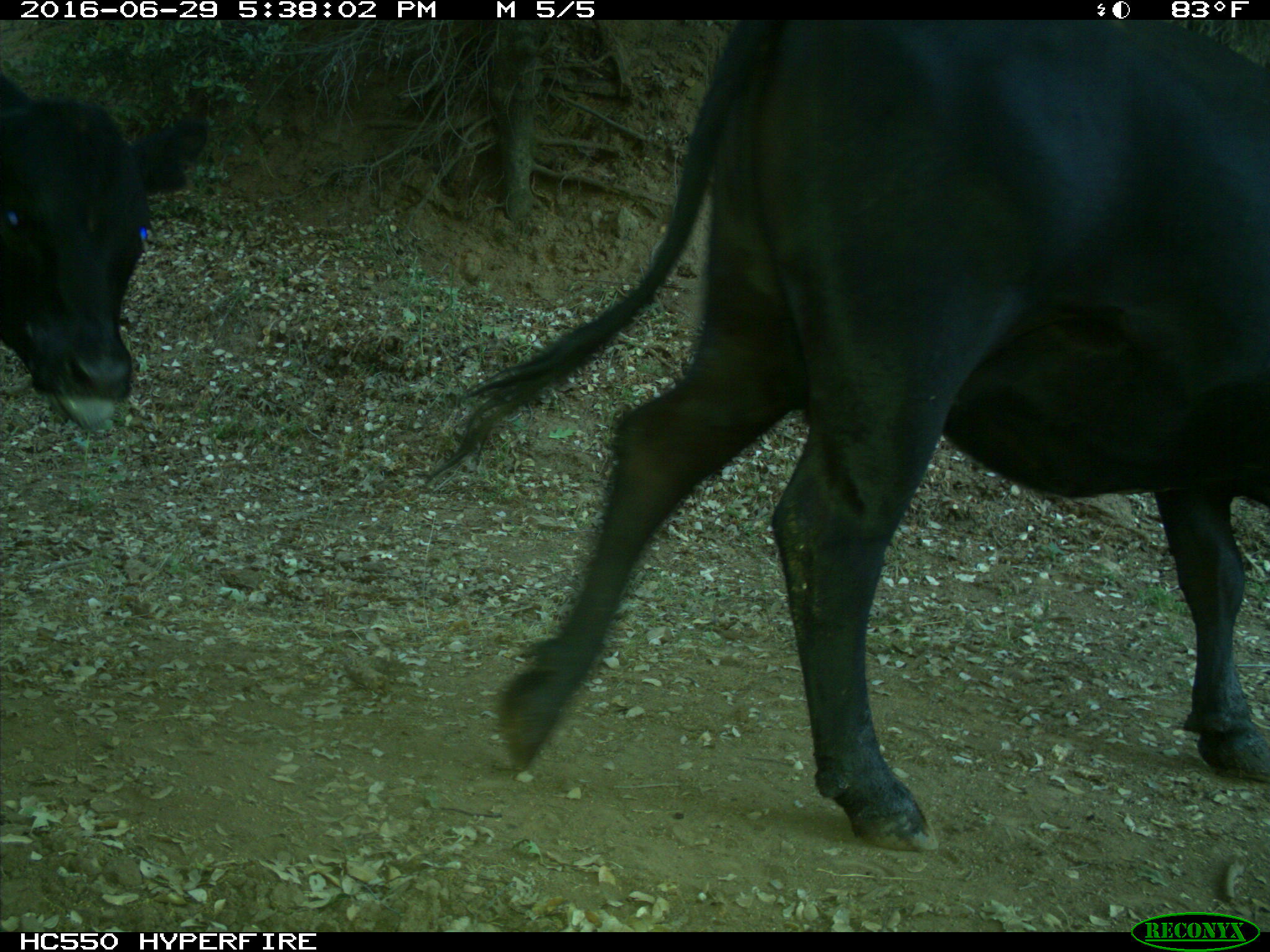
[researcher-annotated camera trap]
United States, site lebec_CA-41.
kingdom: Animalia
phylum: Chordata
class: Mammalia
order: Artiodactyla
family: Bovidae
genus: Bos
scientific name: Bos taurus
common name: domestic cow